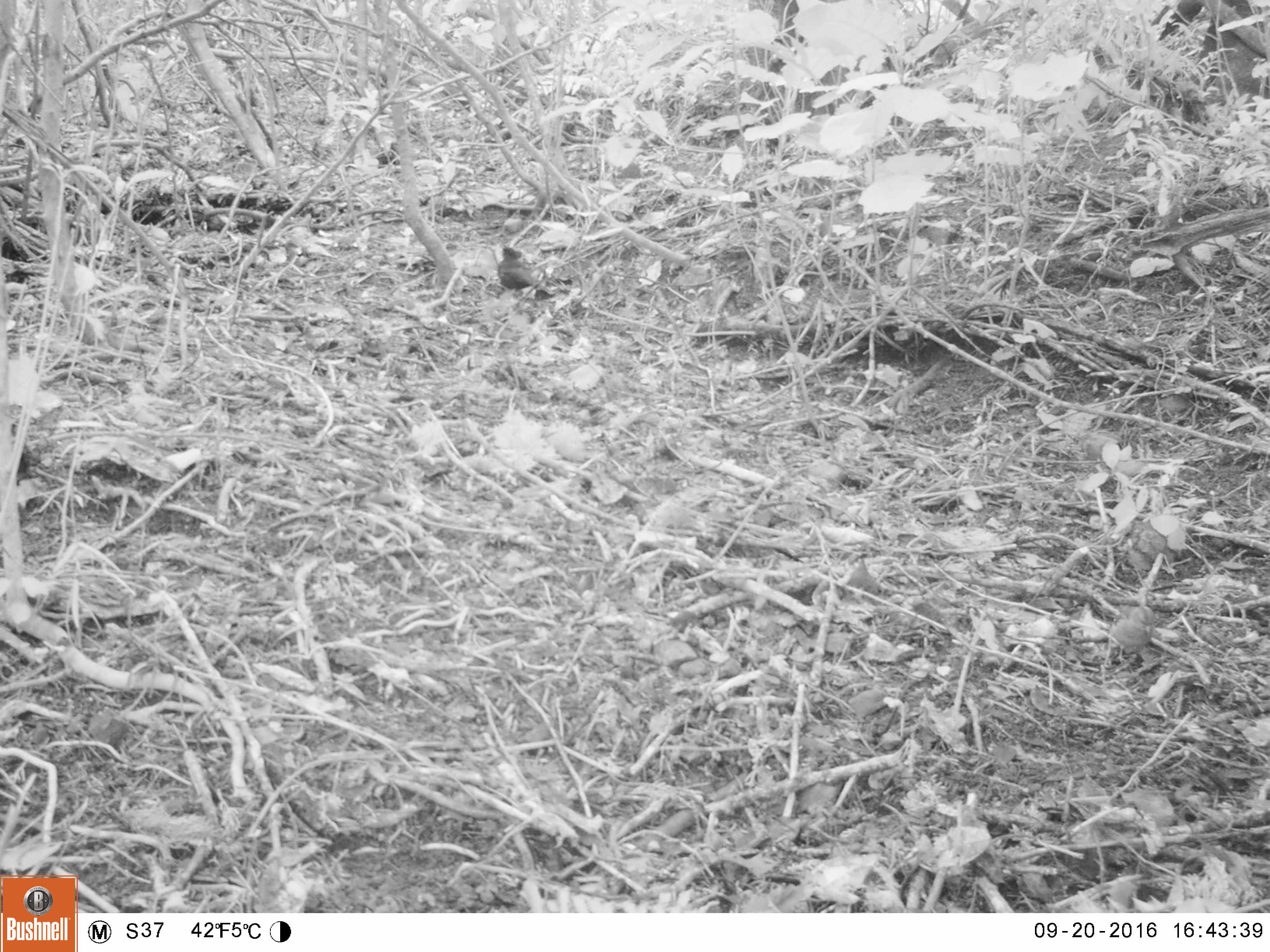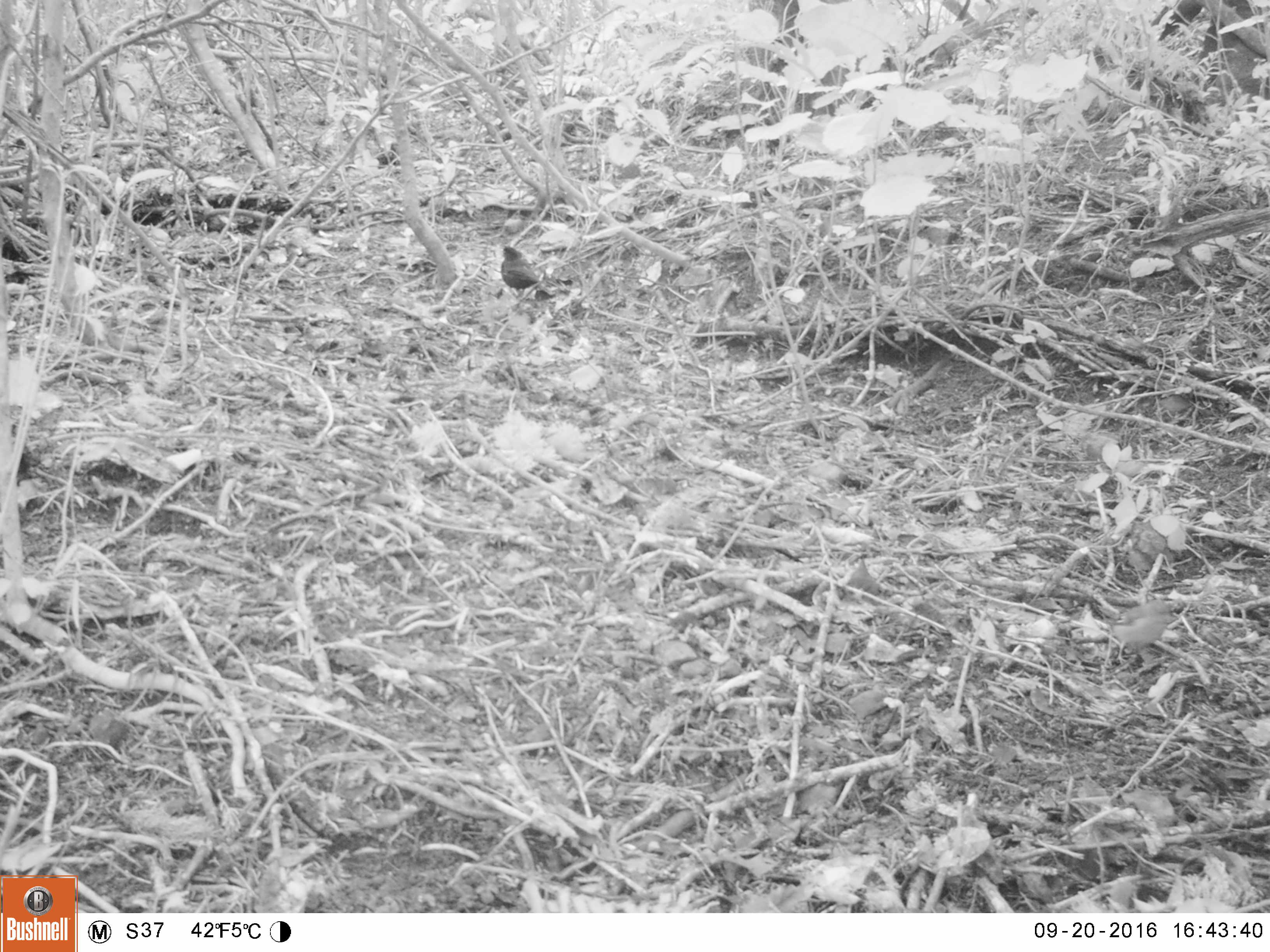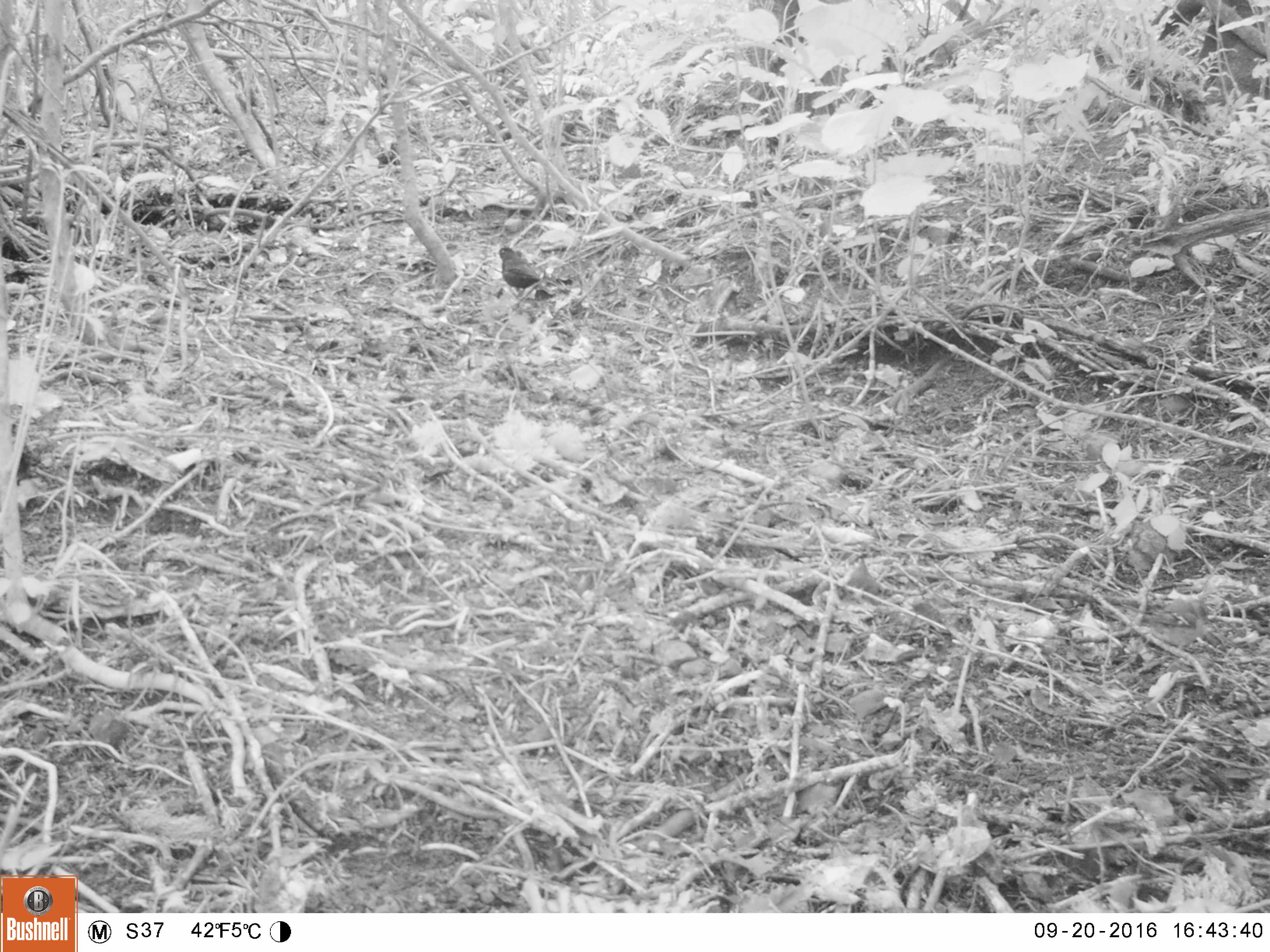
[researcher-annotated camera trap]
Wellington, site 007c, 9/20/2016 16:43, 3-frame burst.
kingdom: Animalia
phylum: Chordata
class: Aves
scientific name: Aves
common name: bird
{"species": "bird (Aves)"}